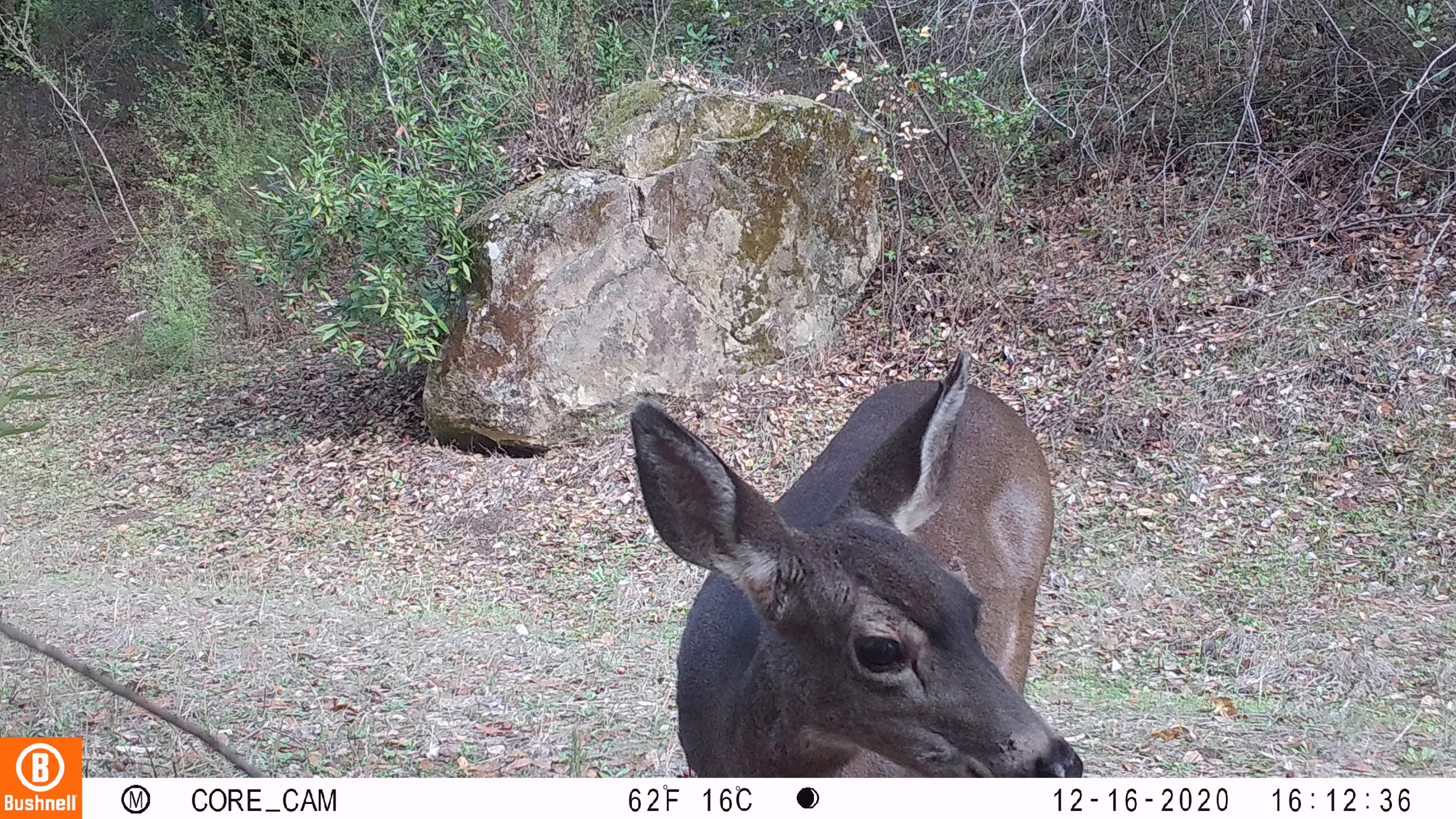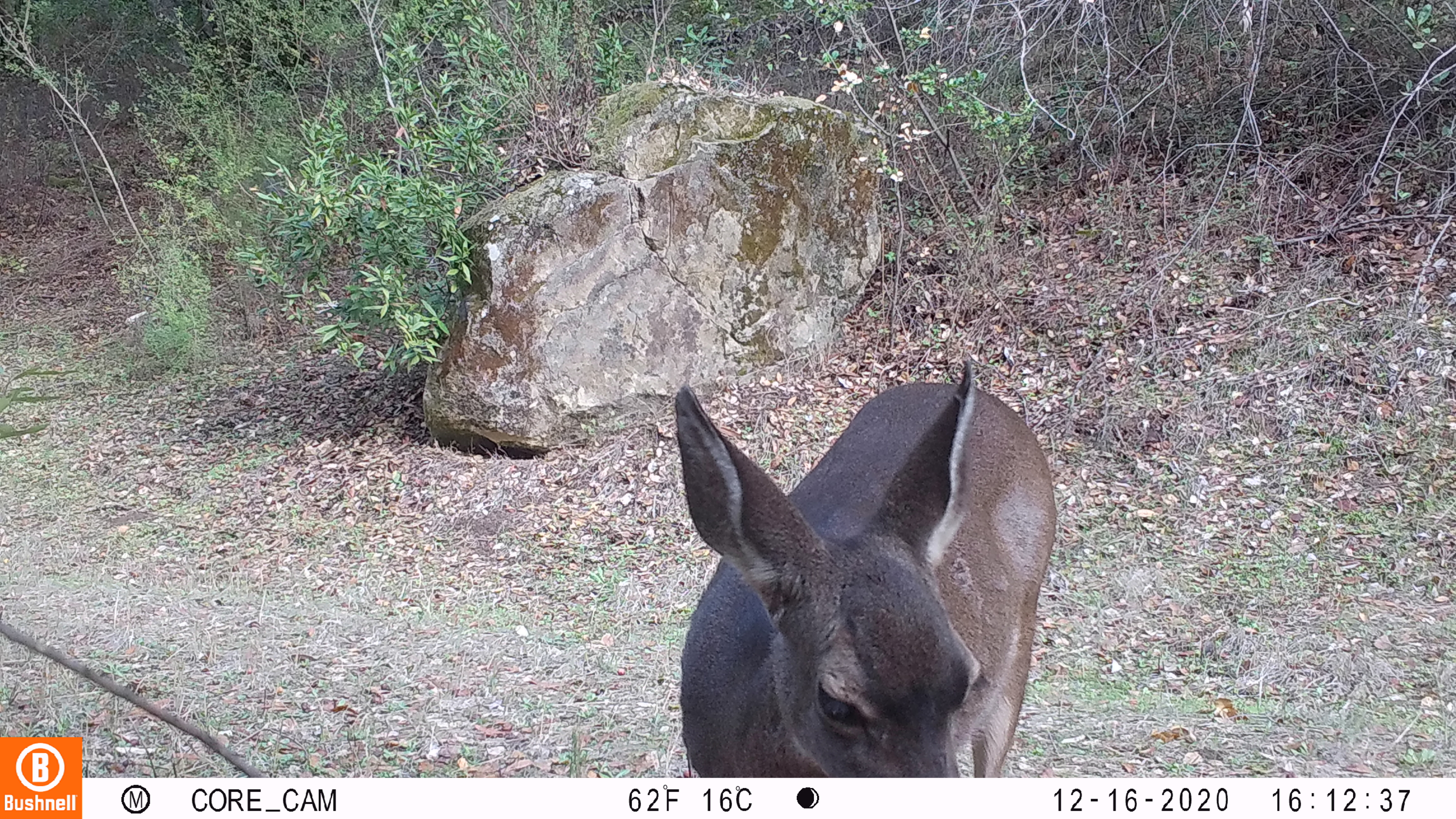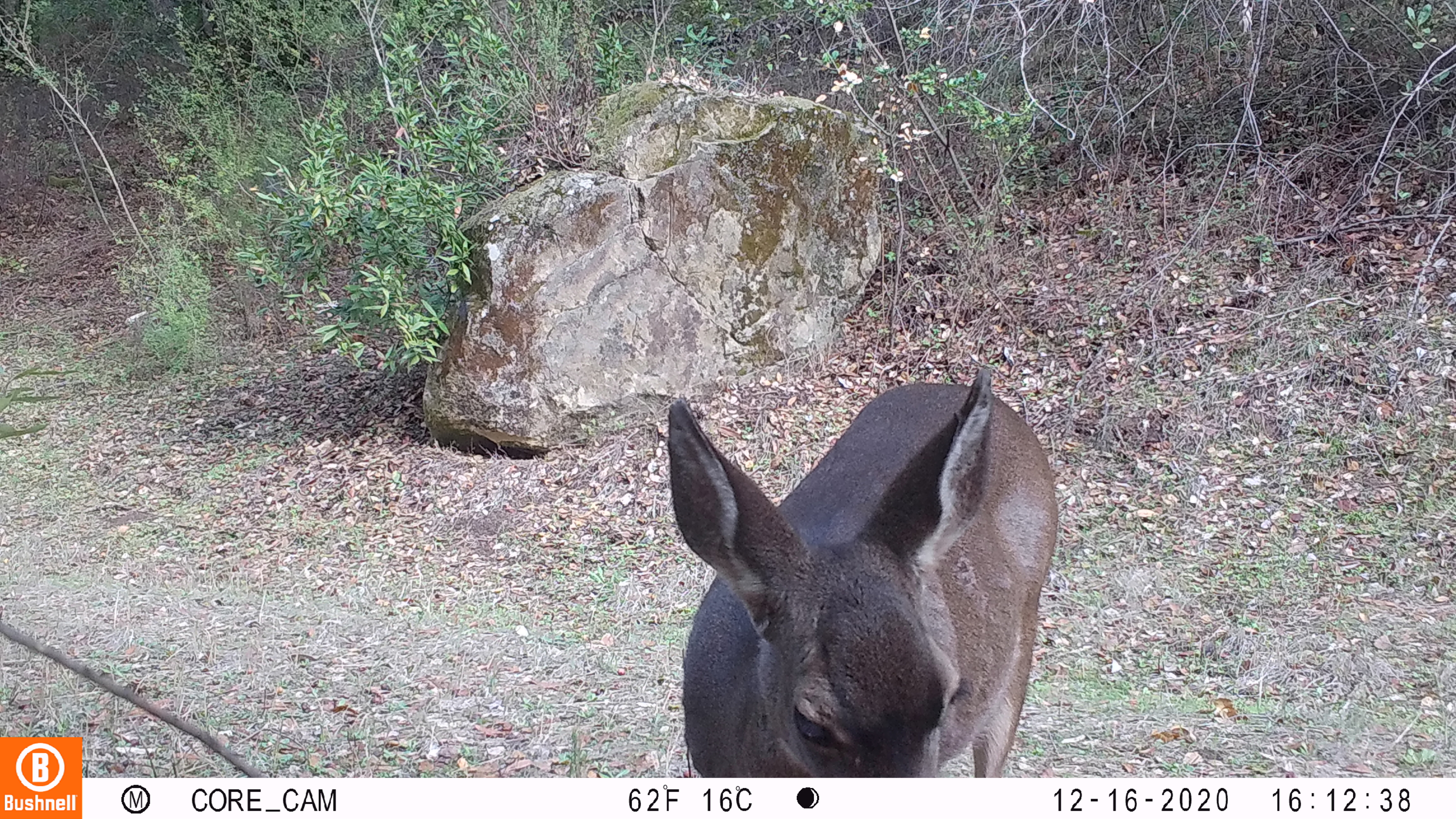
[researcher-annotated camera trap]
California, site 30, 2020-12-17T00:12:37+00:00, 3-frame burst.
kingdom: Animalia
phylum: Chordata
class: Mammalia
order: Artiodactyla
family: Cervidae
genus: Odocoileus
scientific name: Odocoileus hemionus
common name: mule deer